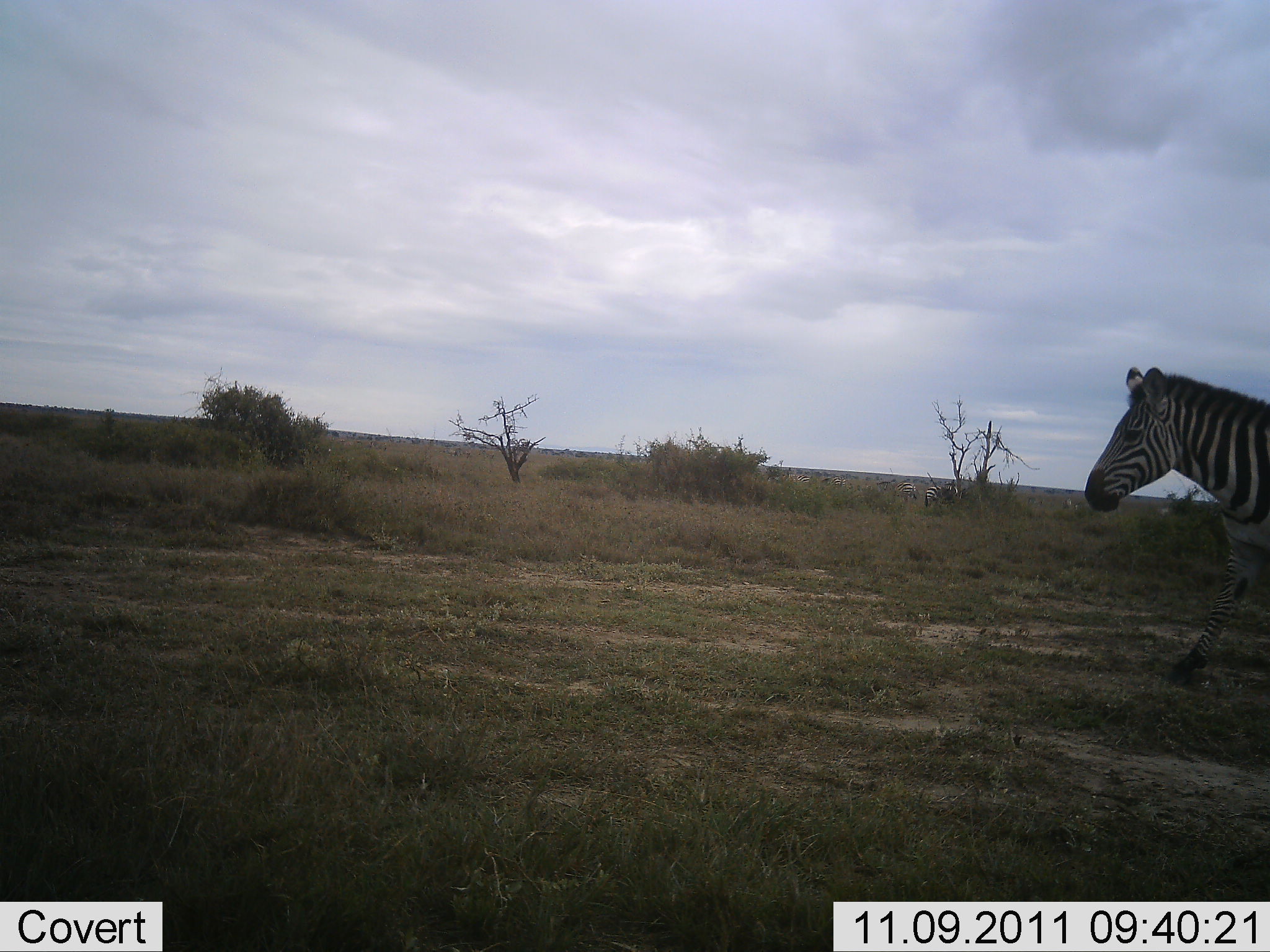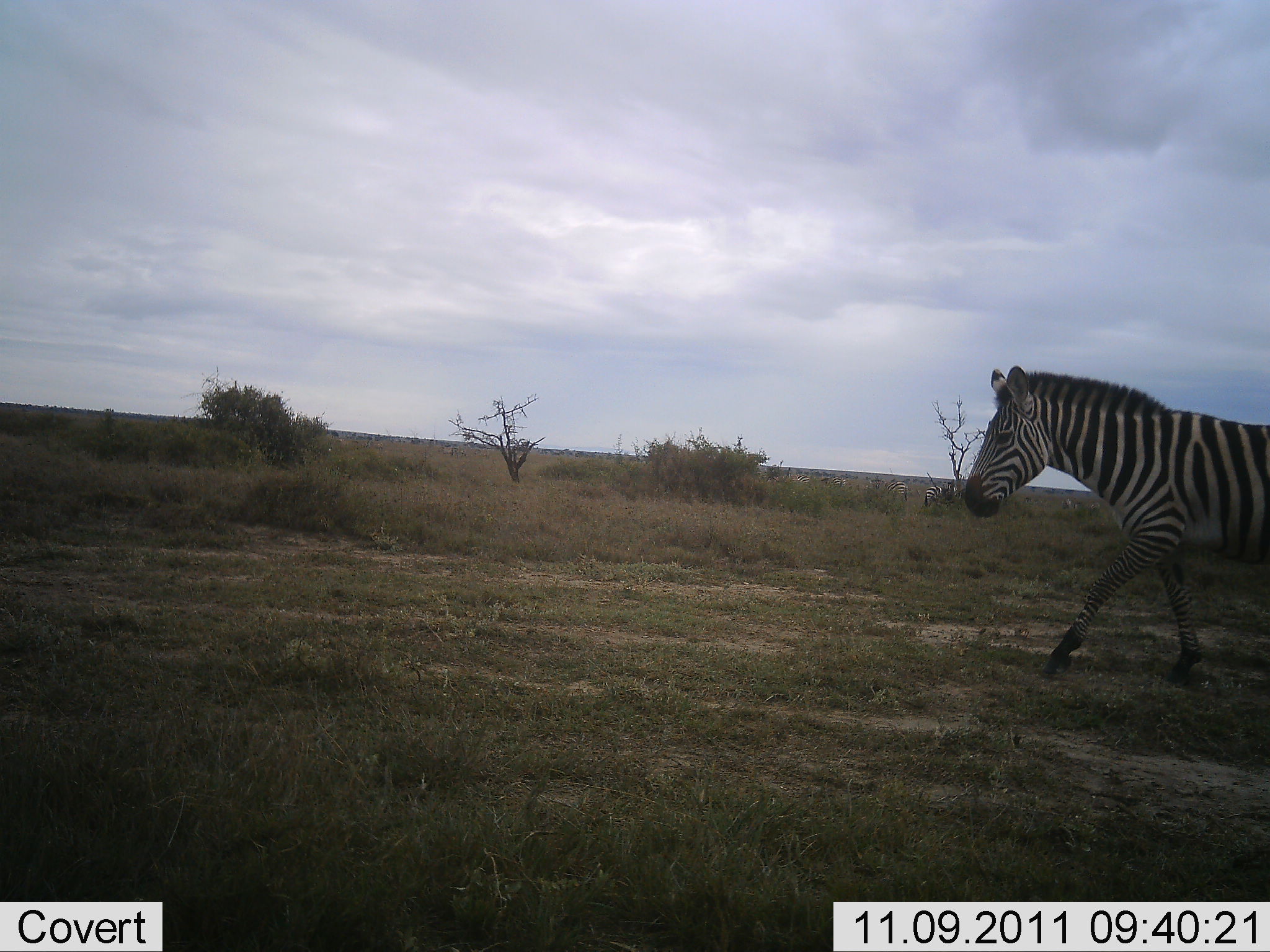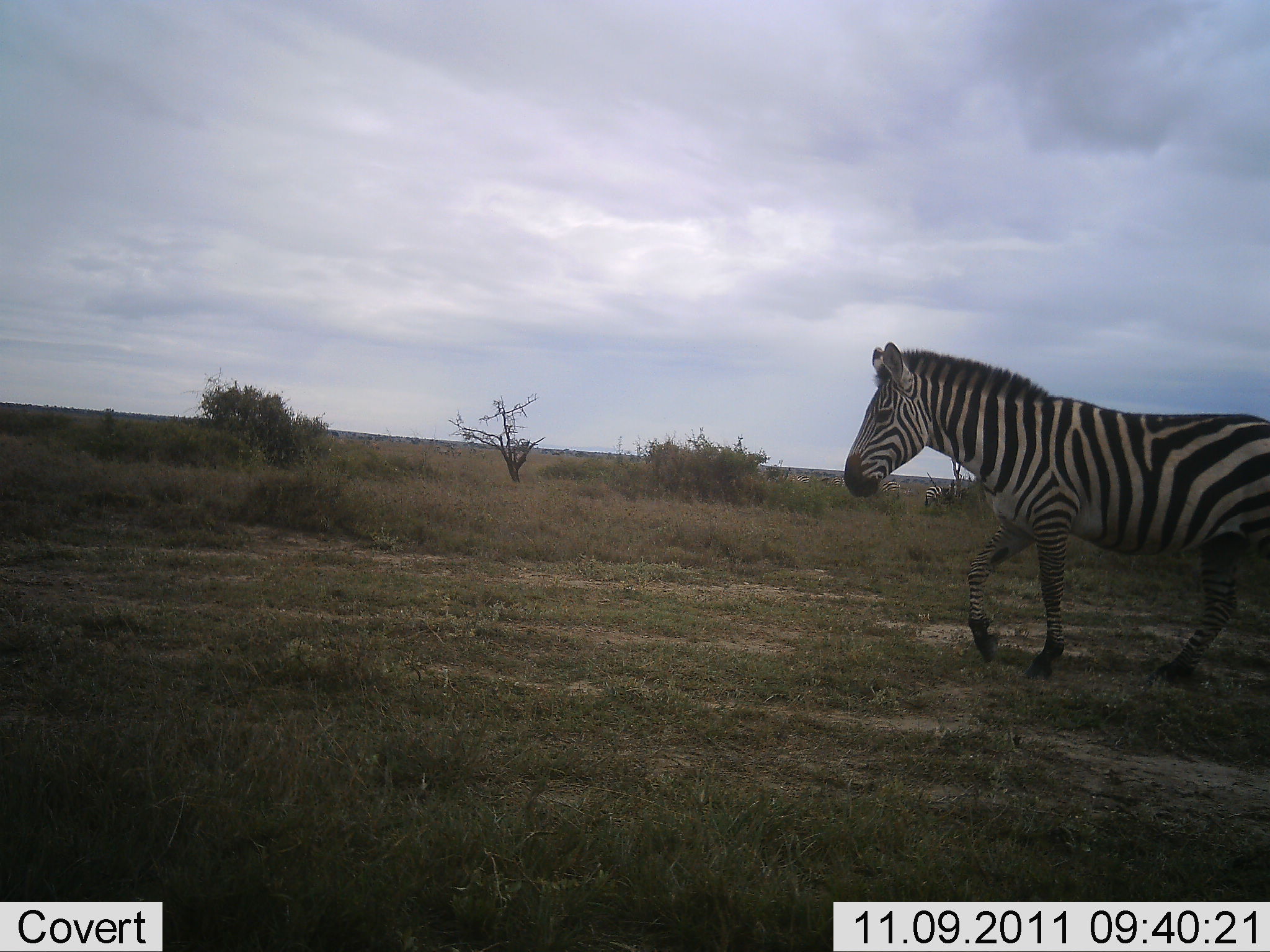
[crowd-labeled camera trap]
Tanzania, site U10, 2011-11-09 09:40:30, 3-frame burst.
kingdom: Animalia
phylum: Chordata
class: Mammalia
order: Perissodactyla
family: Equidae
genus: Equus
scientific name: Equus quagga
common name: plains zebra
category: zebra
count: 1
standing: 8%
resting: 0%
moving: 92%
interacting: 0%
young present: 0%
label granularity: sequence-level